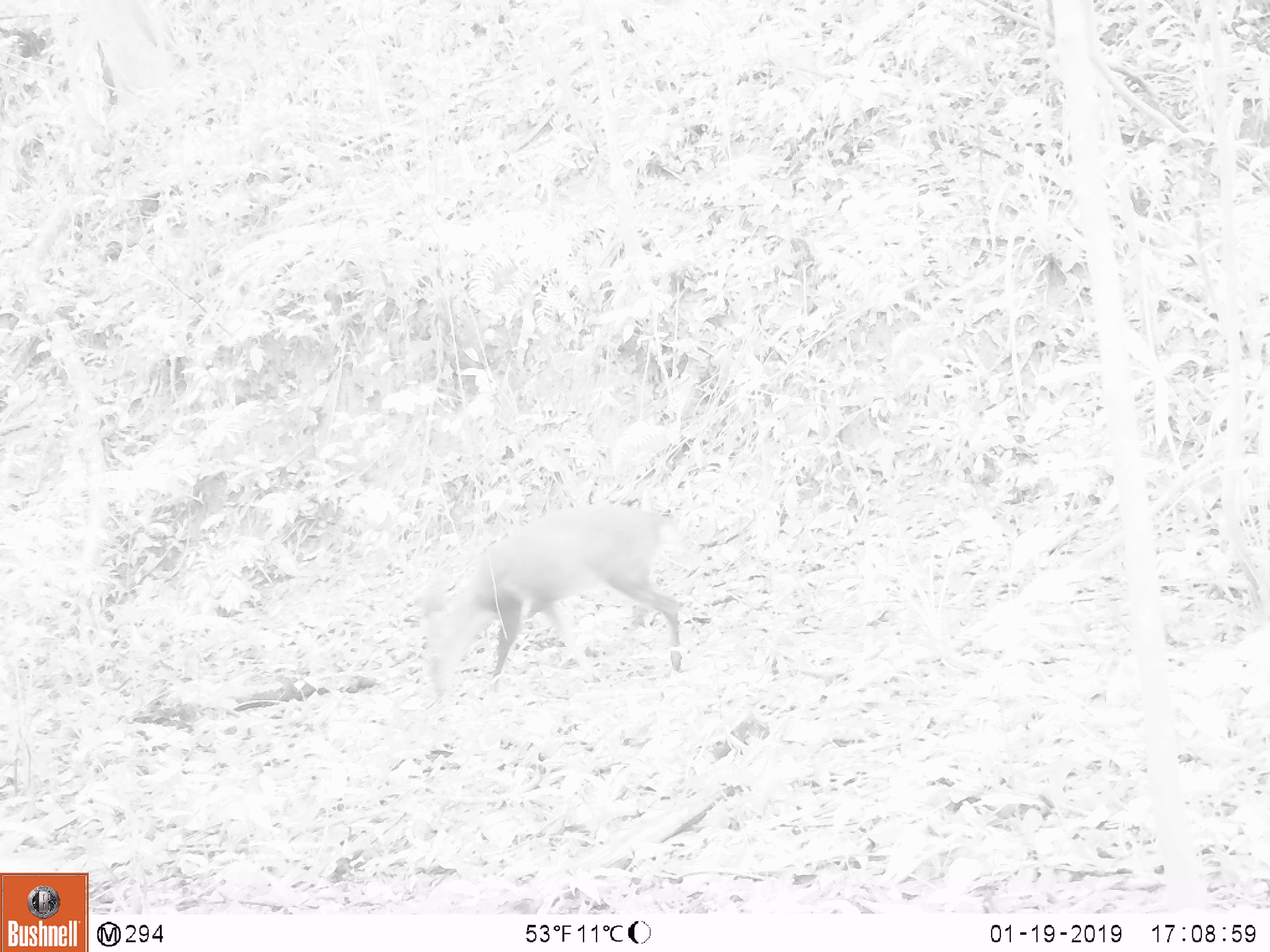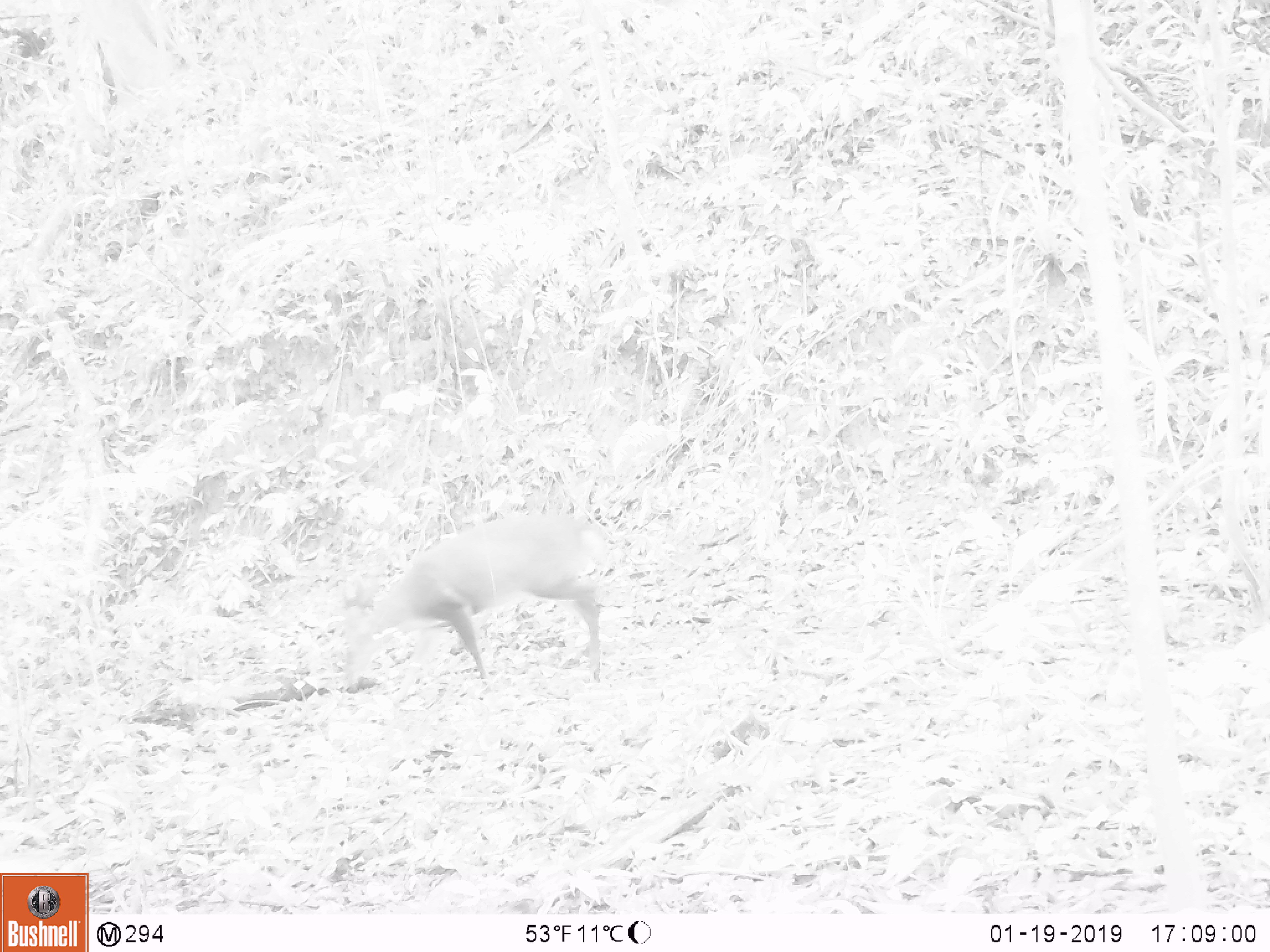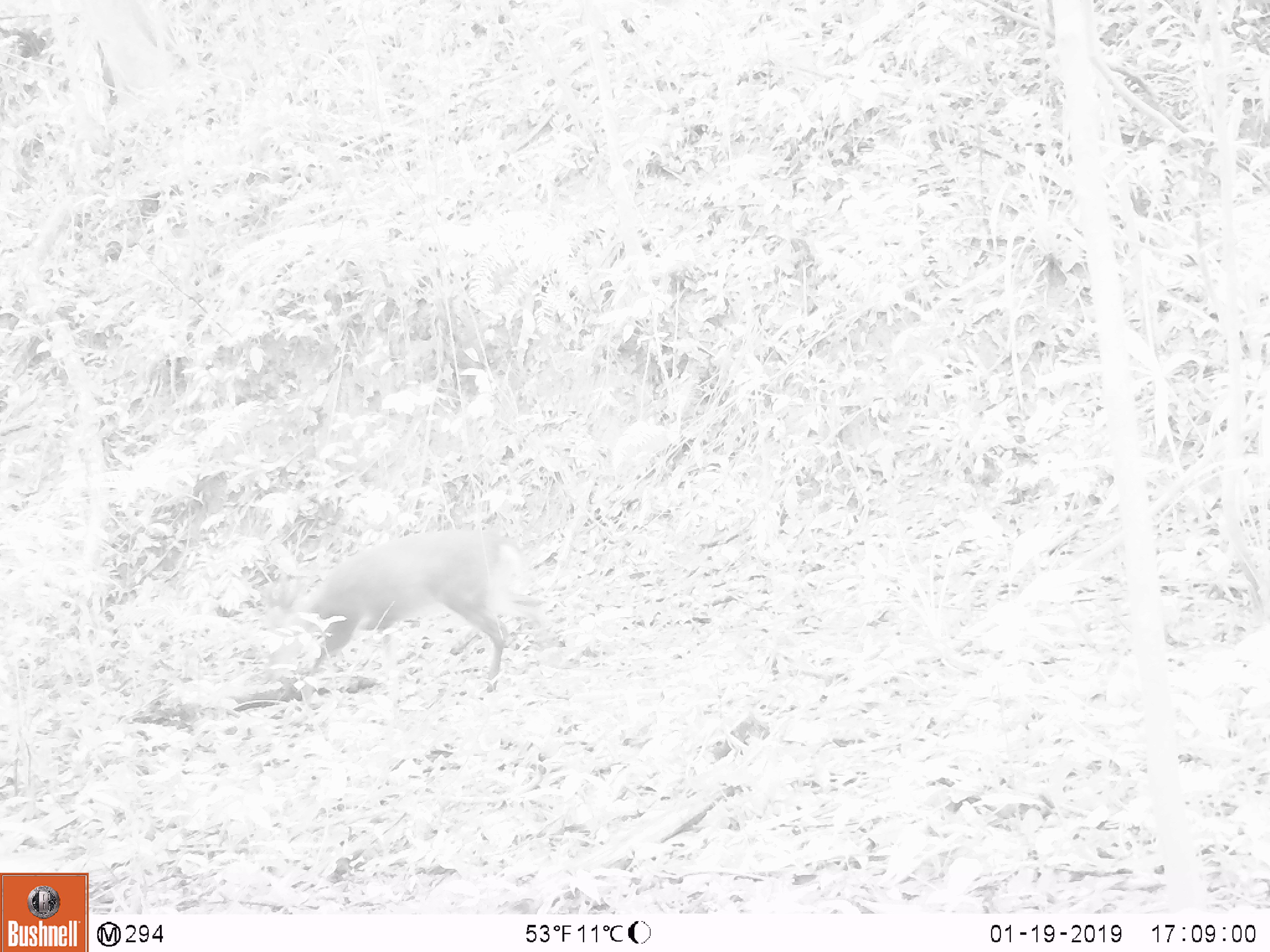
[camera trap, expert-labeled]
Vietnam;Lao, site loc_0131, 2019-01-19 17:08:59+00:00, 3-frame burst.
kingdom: Animalia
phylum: Chordata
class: Mammalia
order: Artiodactyla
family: Cervidae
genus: Muntiacus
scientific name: Muntiacus vuquangensis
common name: large-antlered muntjac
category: large antlered muntjac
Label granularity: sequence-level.